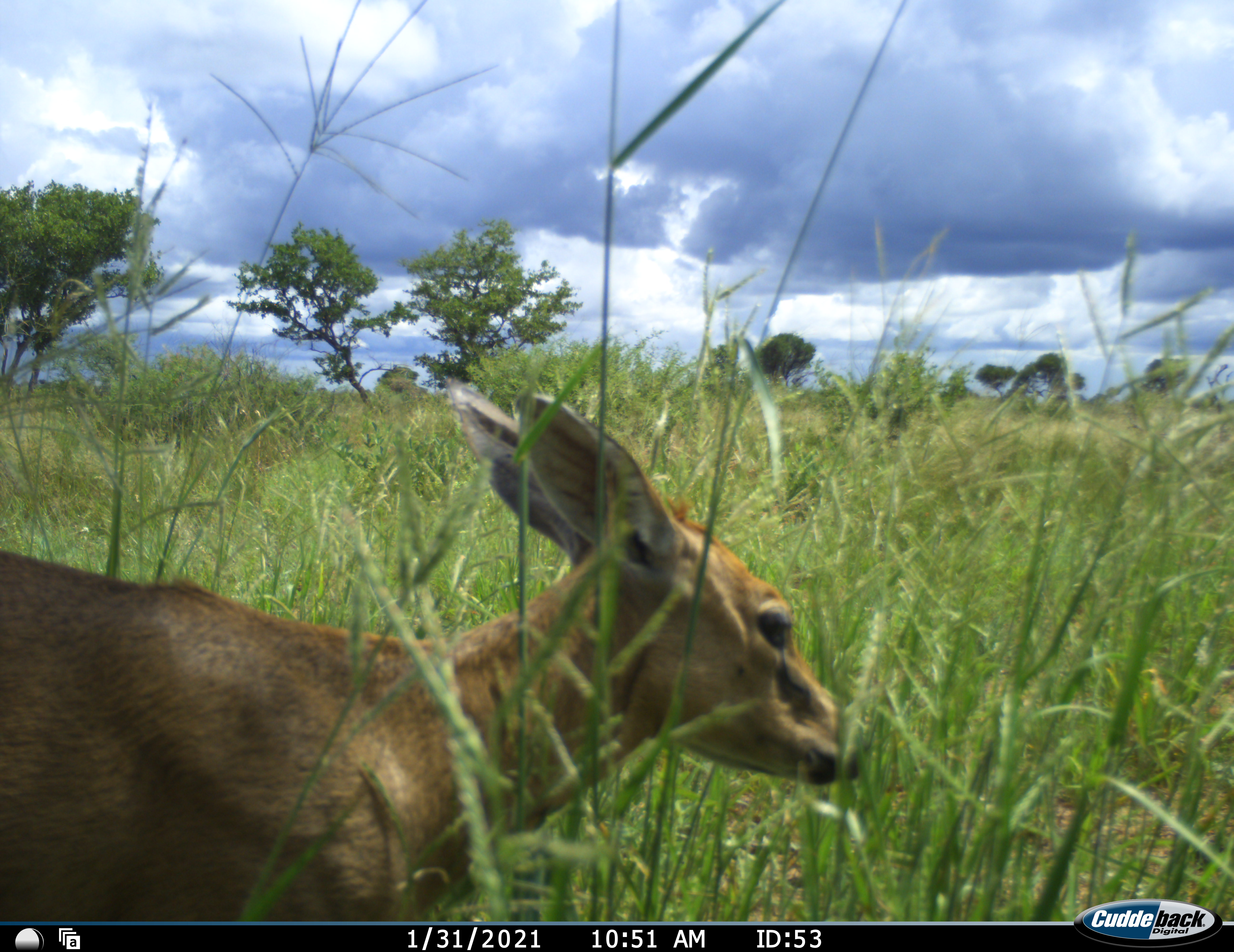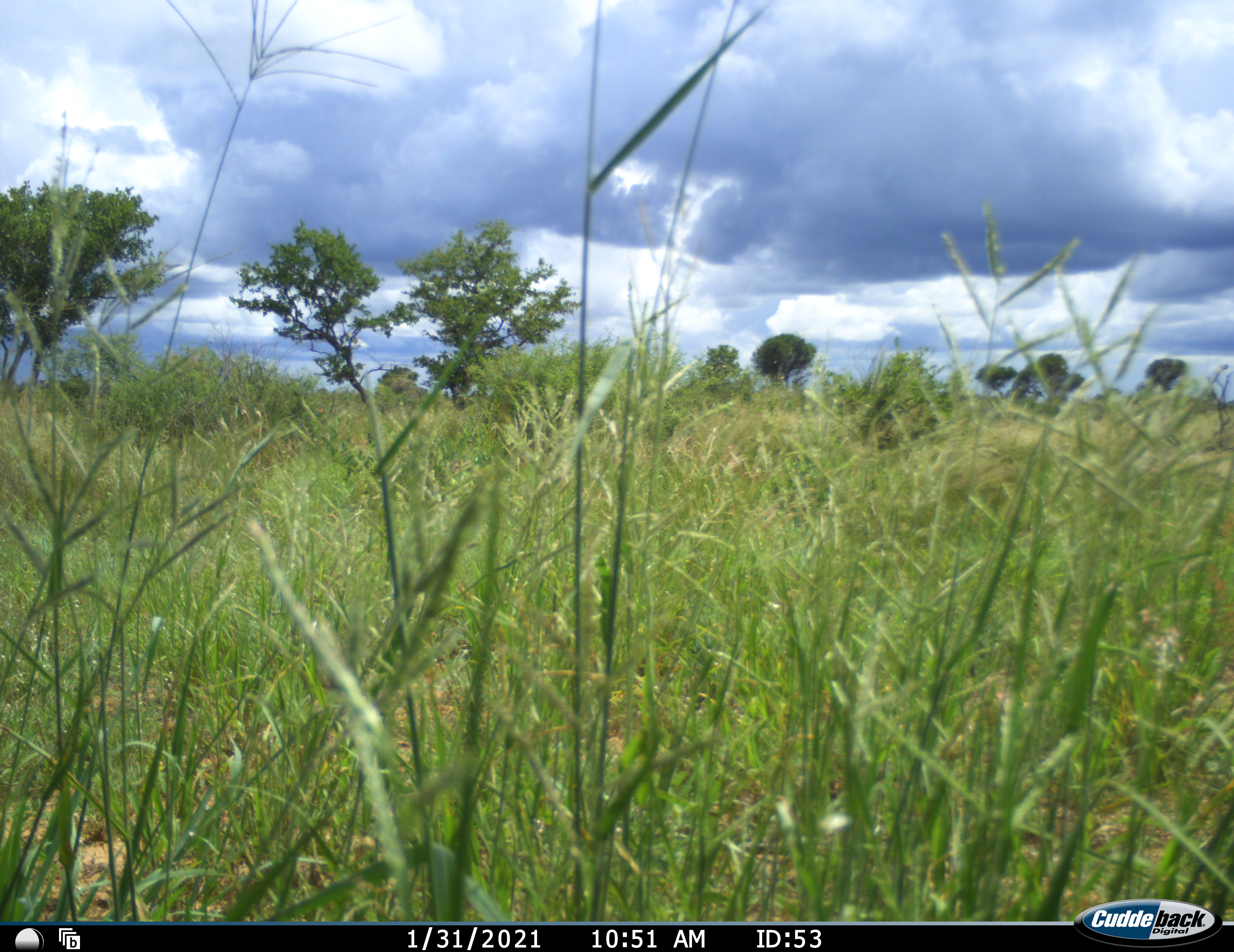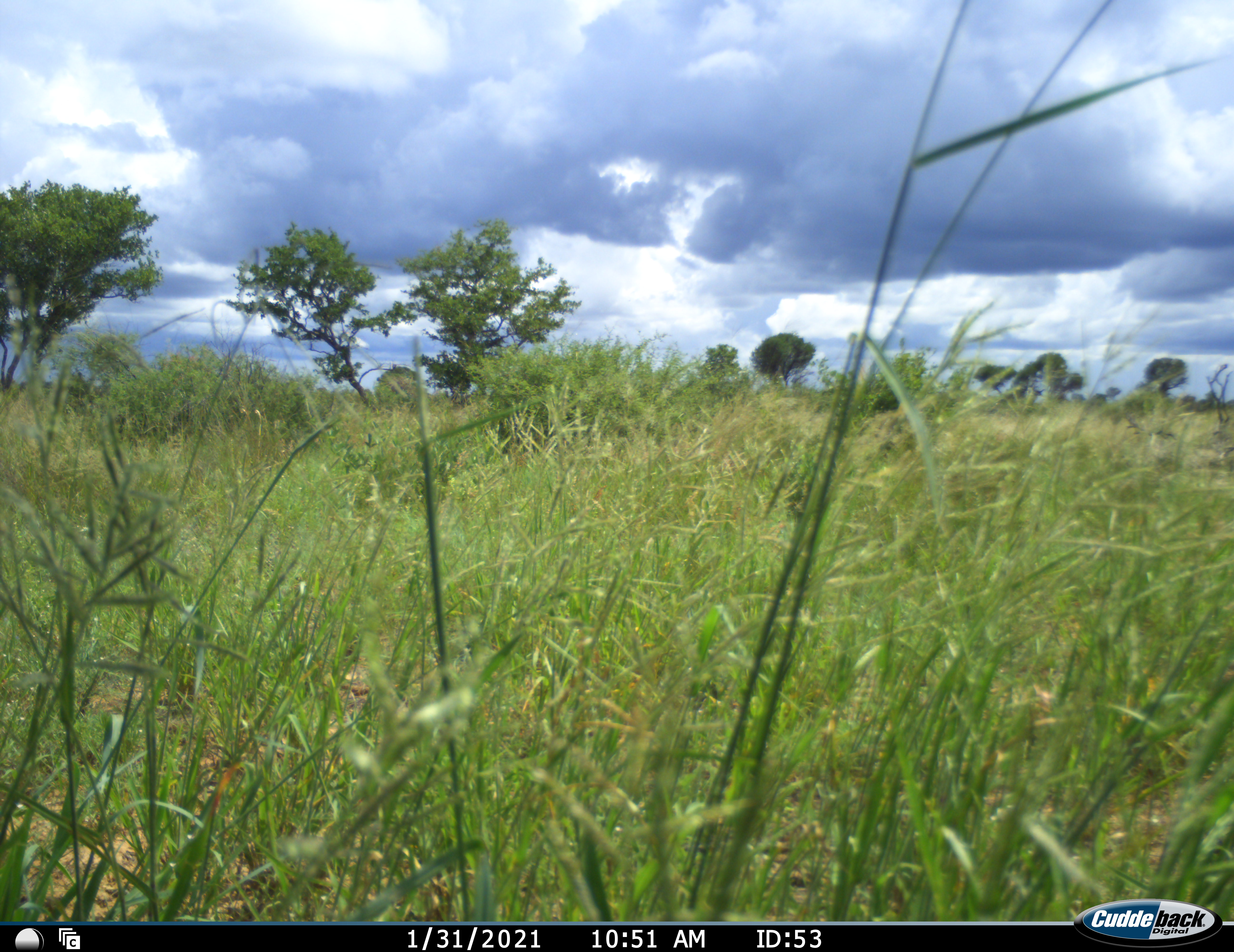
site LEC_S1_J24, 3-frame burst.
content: unidentified animal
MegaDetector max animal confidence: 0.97